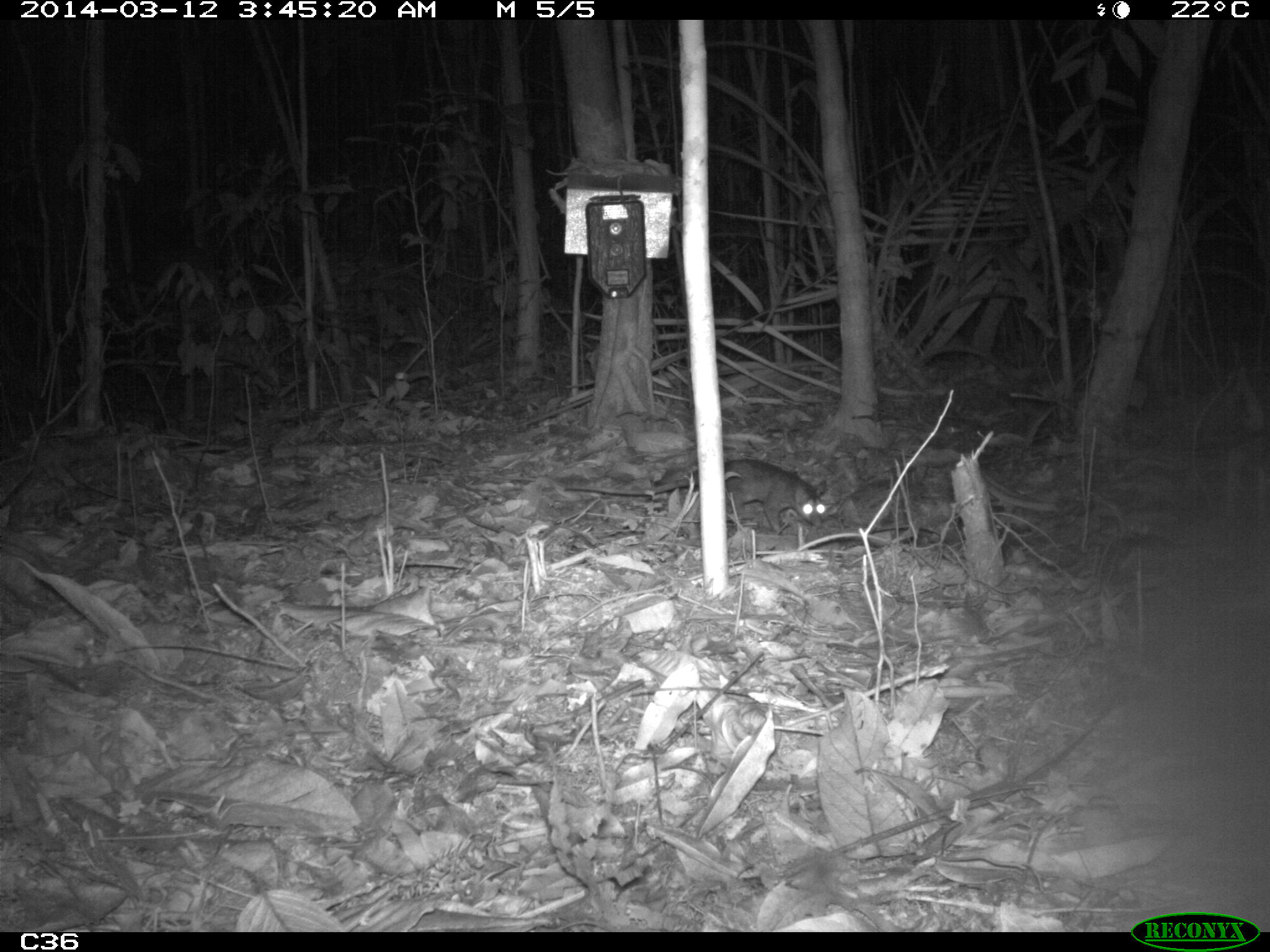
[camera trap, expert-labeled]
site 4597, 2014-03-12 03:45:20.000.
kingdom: Animalia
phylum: Chordata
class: Mammalia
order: Didelphimorphia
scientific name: Didelphimorphia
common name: opossum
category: unknown opossum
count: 1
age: adult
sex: female